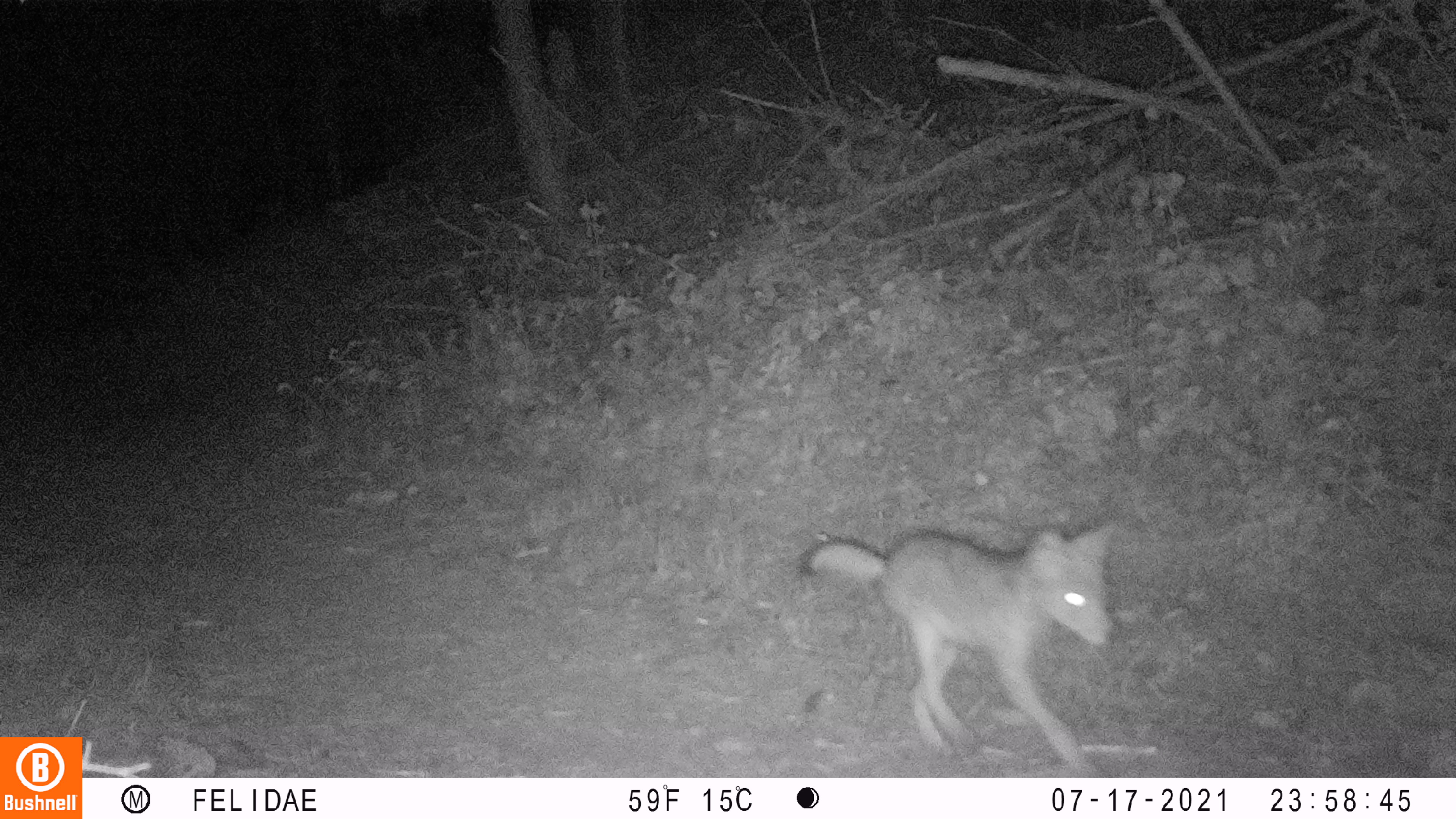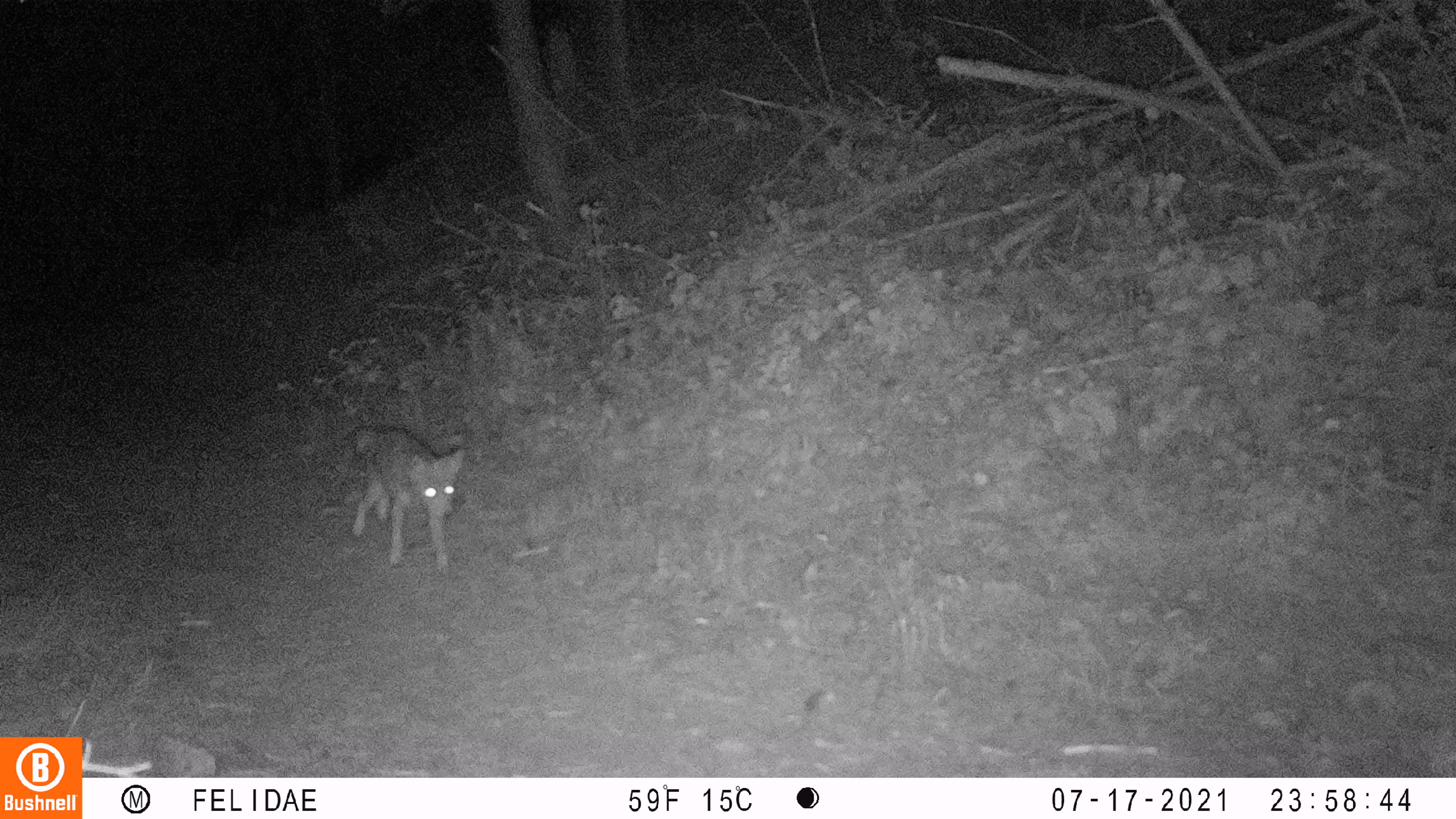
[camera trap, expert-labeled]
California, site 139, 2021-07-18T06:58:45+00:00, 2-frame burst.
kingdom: Animalia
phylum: Chordata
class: Mammalia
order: Carnivora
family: Canidae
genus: Canis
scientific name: Canis latrans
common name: coyote